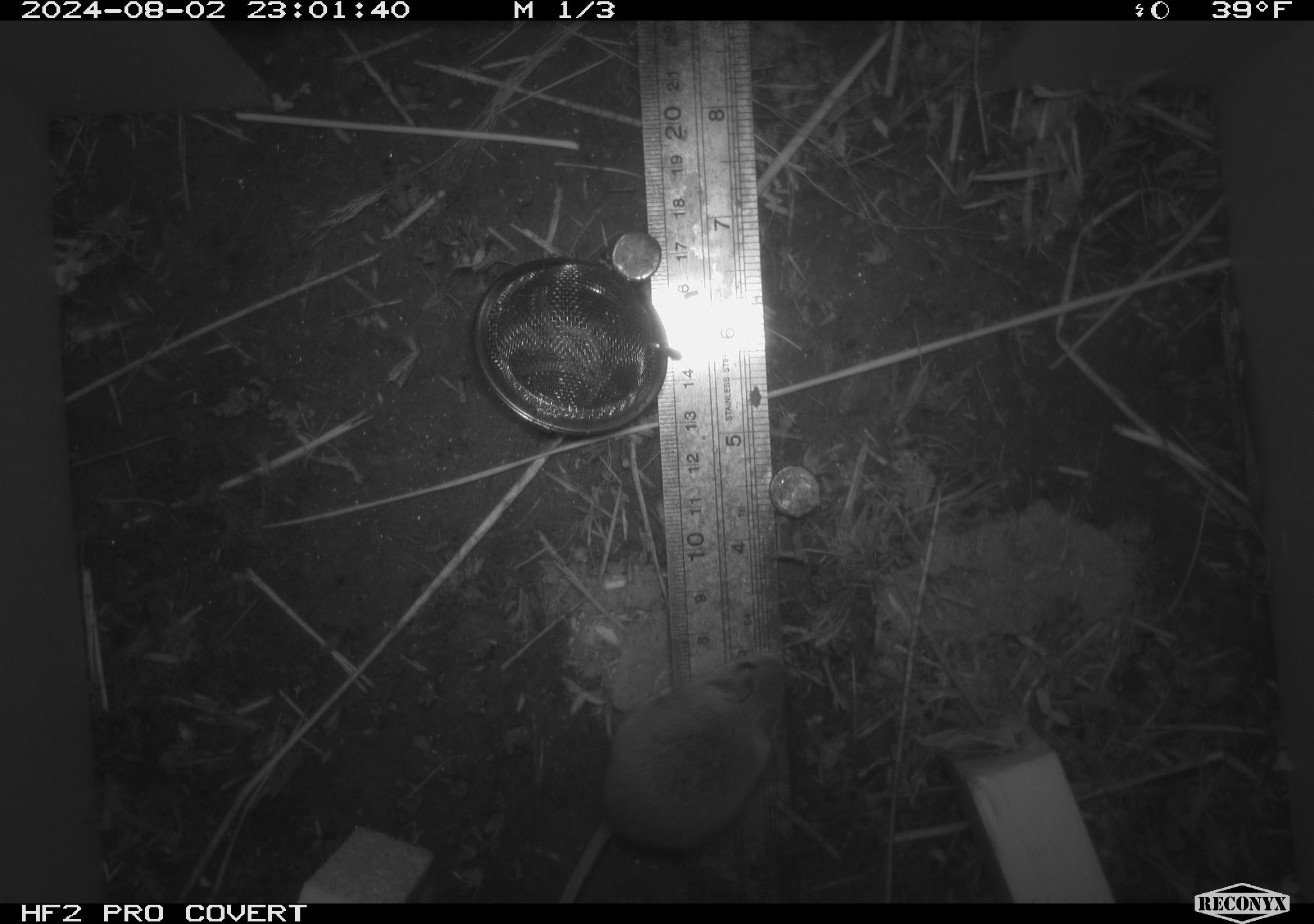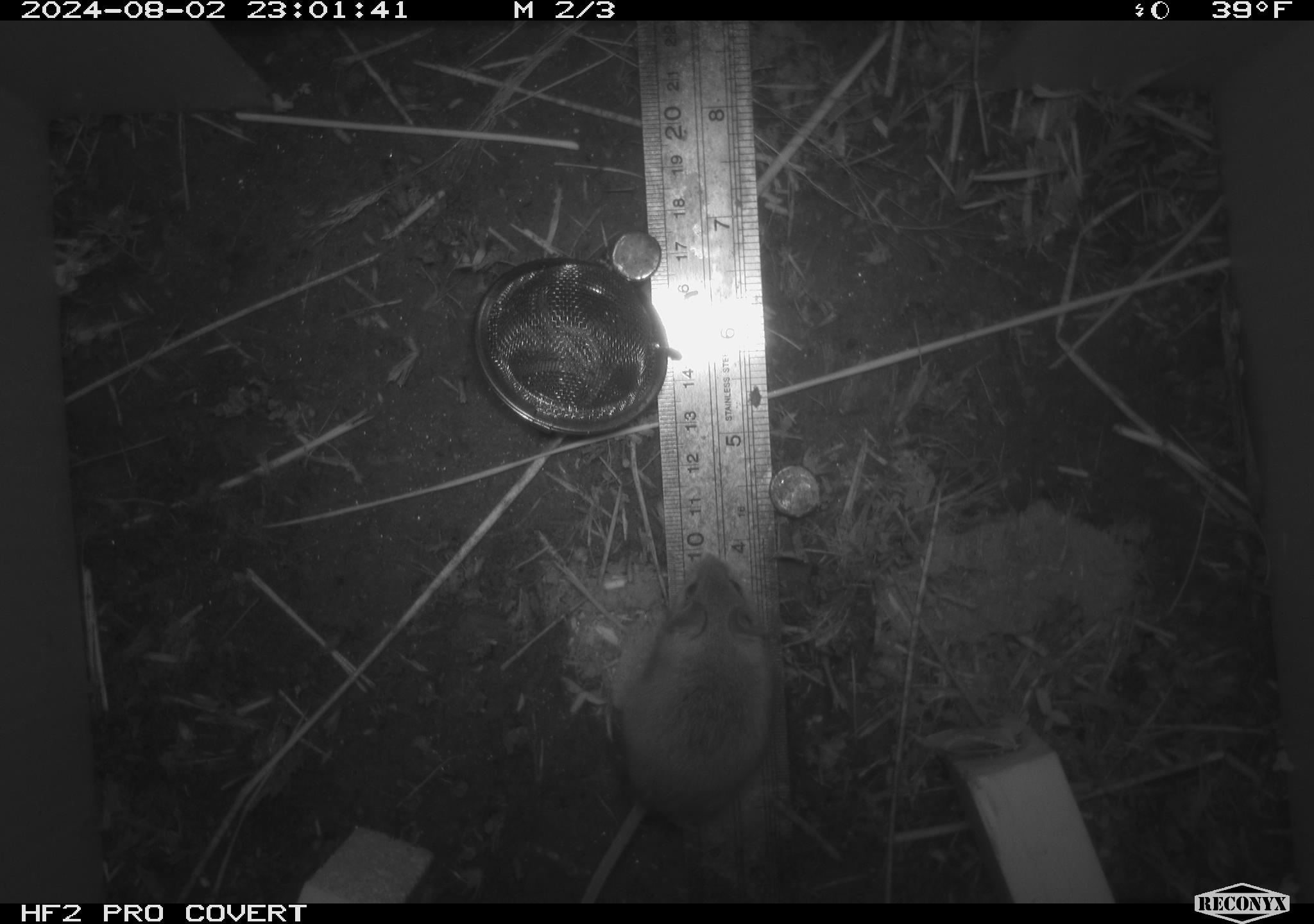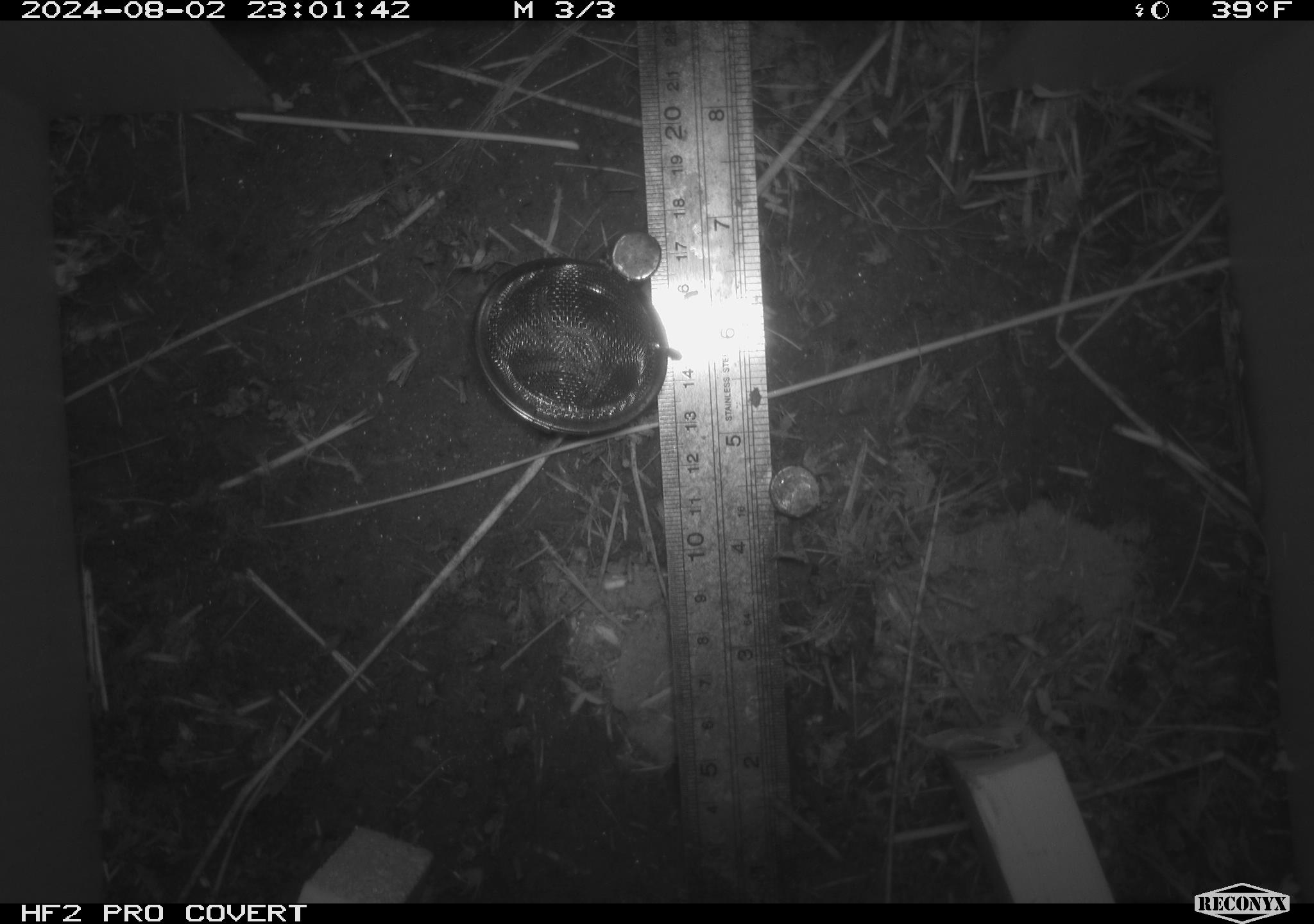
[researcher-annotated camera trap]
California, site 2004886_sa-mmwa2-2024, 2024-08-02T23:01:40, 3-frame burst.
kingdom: Animalia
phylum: Chordata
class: Mammalia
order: Rodentia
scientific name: Rodentia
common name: mouse species